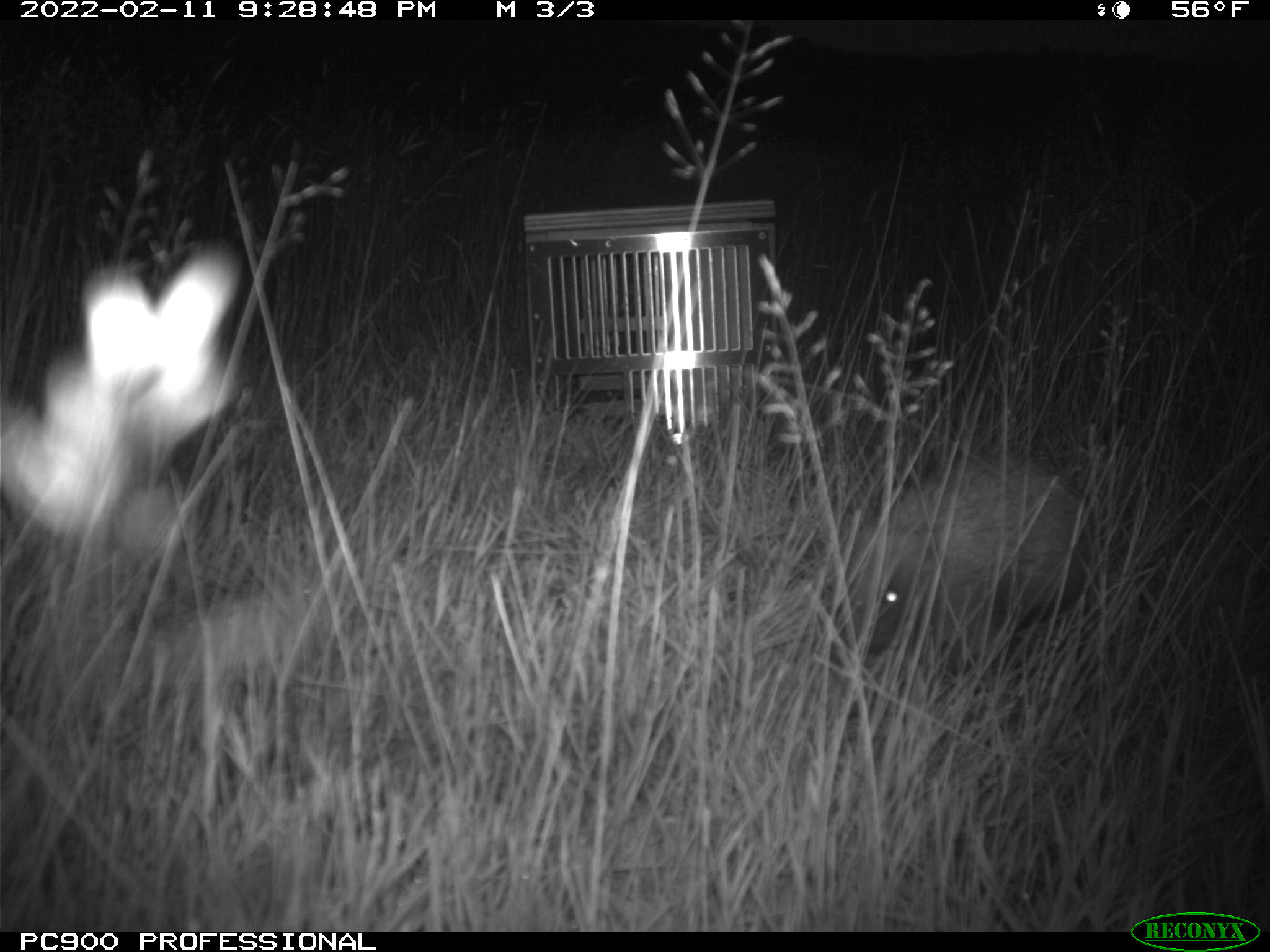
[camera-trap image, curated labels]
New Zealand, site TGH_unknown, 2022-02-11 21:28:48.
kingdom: Animalia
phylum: Chordata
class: Mammalia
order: Eulipotyphla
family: Erinaceidae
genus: Erinaceus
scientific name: Erinaceus europaeus europaeus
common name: european hedgehog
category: hedgehog